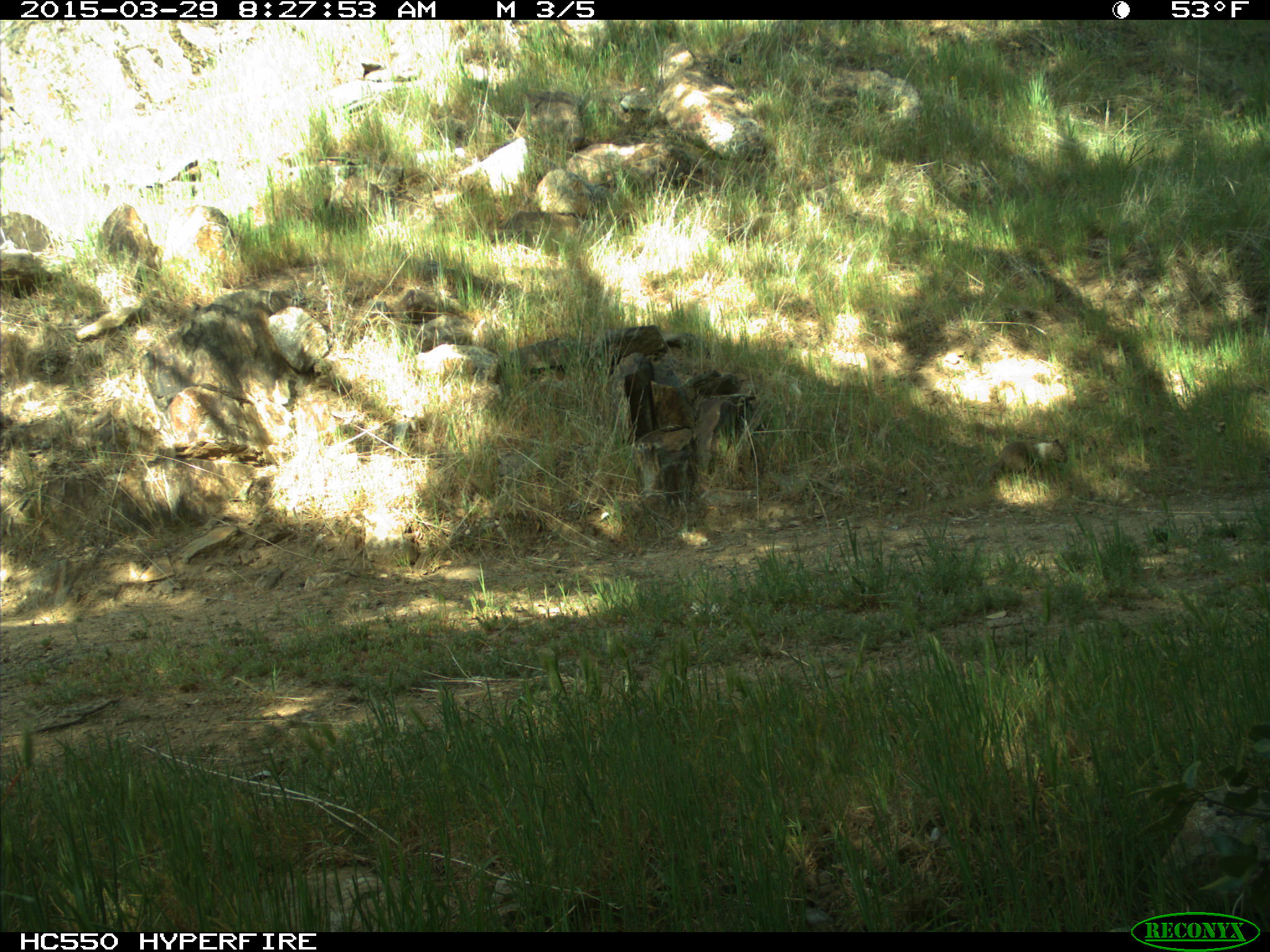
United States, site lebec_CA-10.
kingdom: Animalia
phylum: Chordata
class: Mammalia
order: Rodentia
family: Sciuridae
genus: Otospermophilus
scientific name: Otospermophilus beecheyi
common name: california ground squirrel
Otospermophilus beecheyi (california ground squirrel).